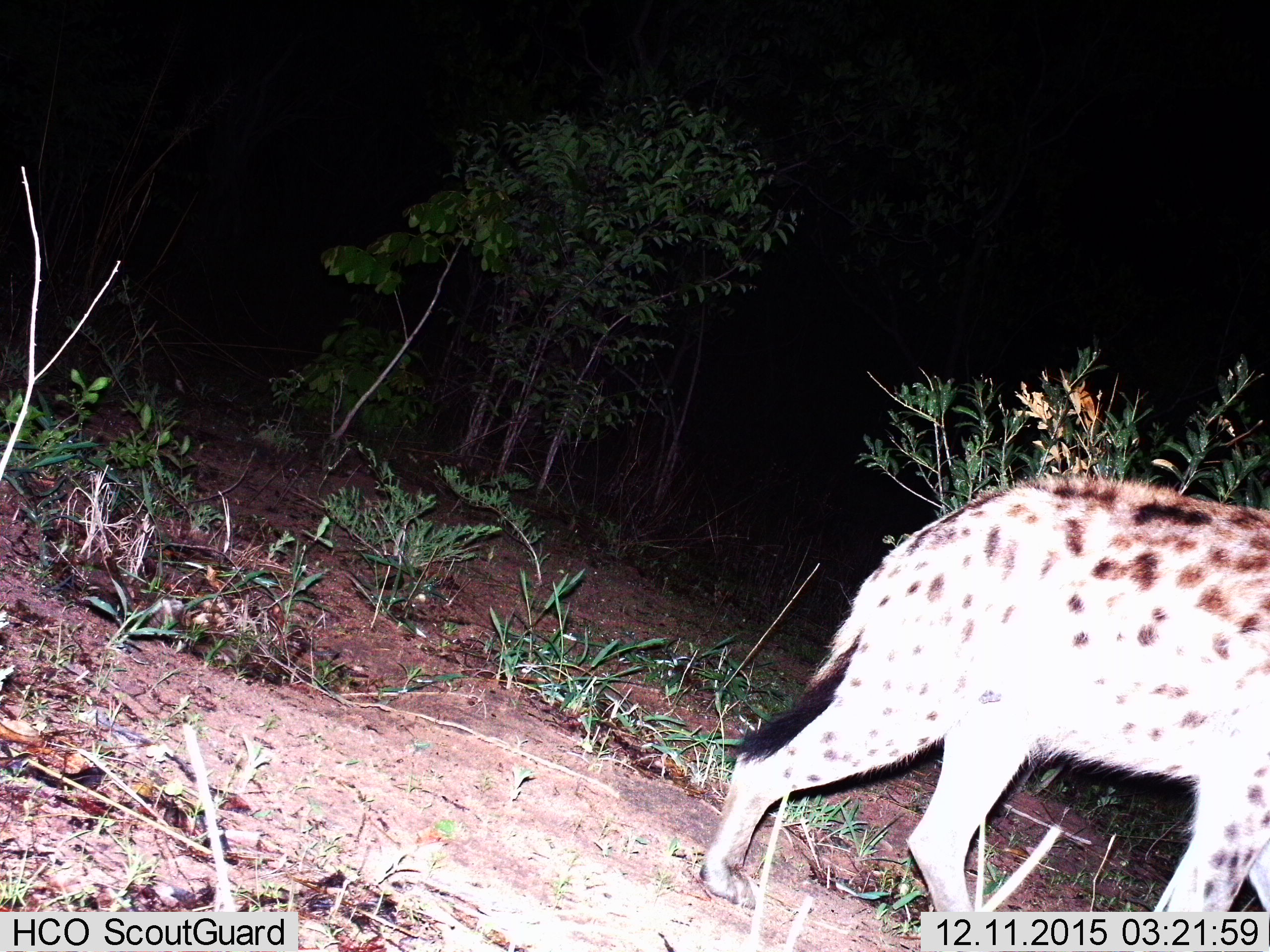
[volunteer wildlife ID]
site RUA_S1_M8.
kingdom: Animalia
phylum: Chordata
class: Mammalia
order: Carnivora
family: Hyaenidae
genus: Crocuta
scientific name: Crocuta crocuta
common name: spotted hyena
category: hyenaspotted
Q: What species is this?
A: Hyenaspotted (spotted hyena) (Crocuta crocuta).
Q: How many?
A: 1.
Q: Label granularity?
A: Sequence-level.